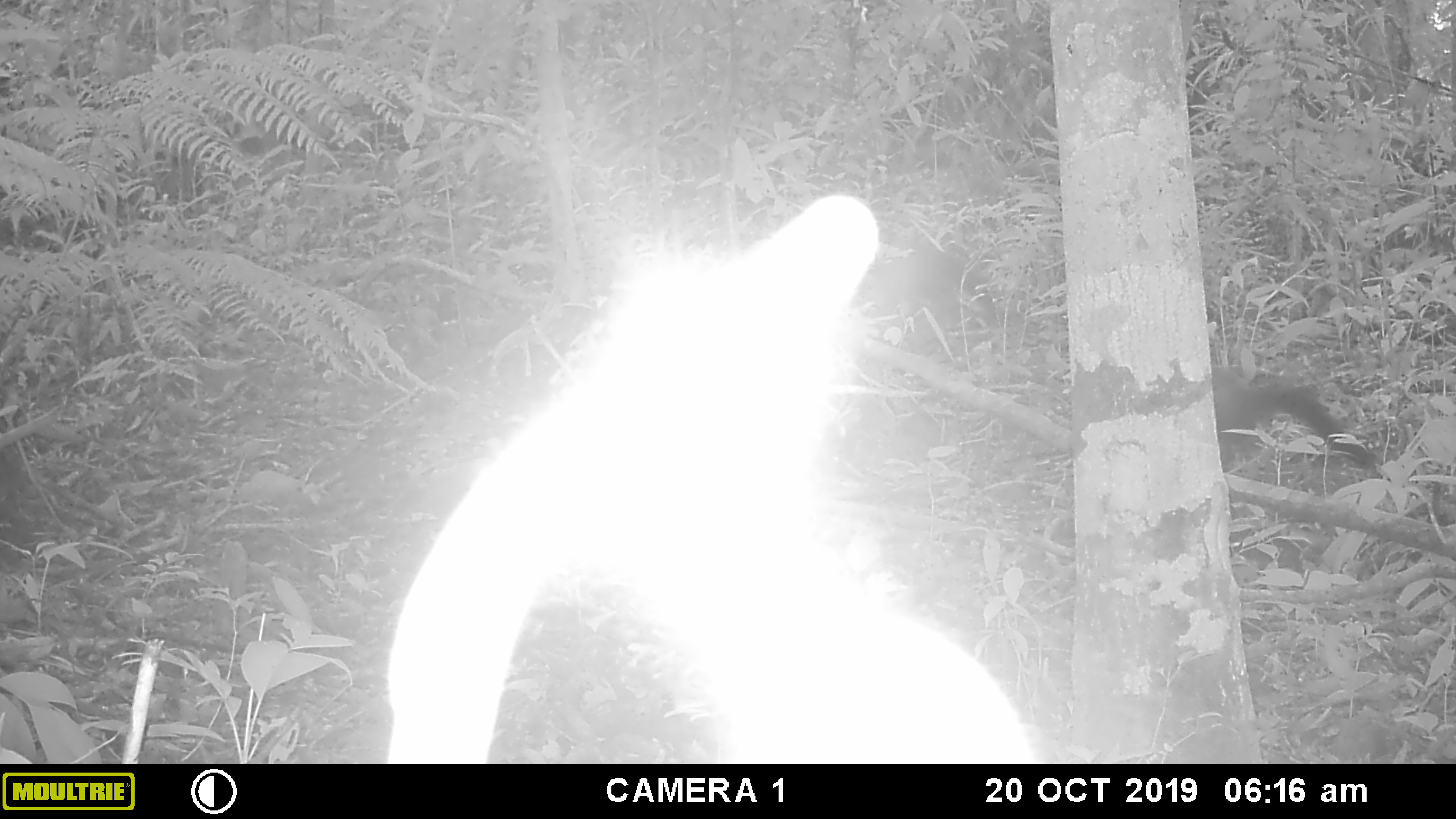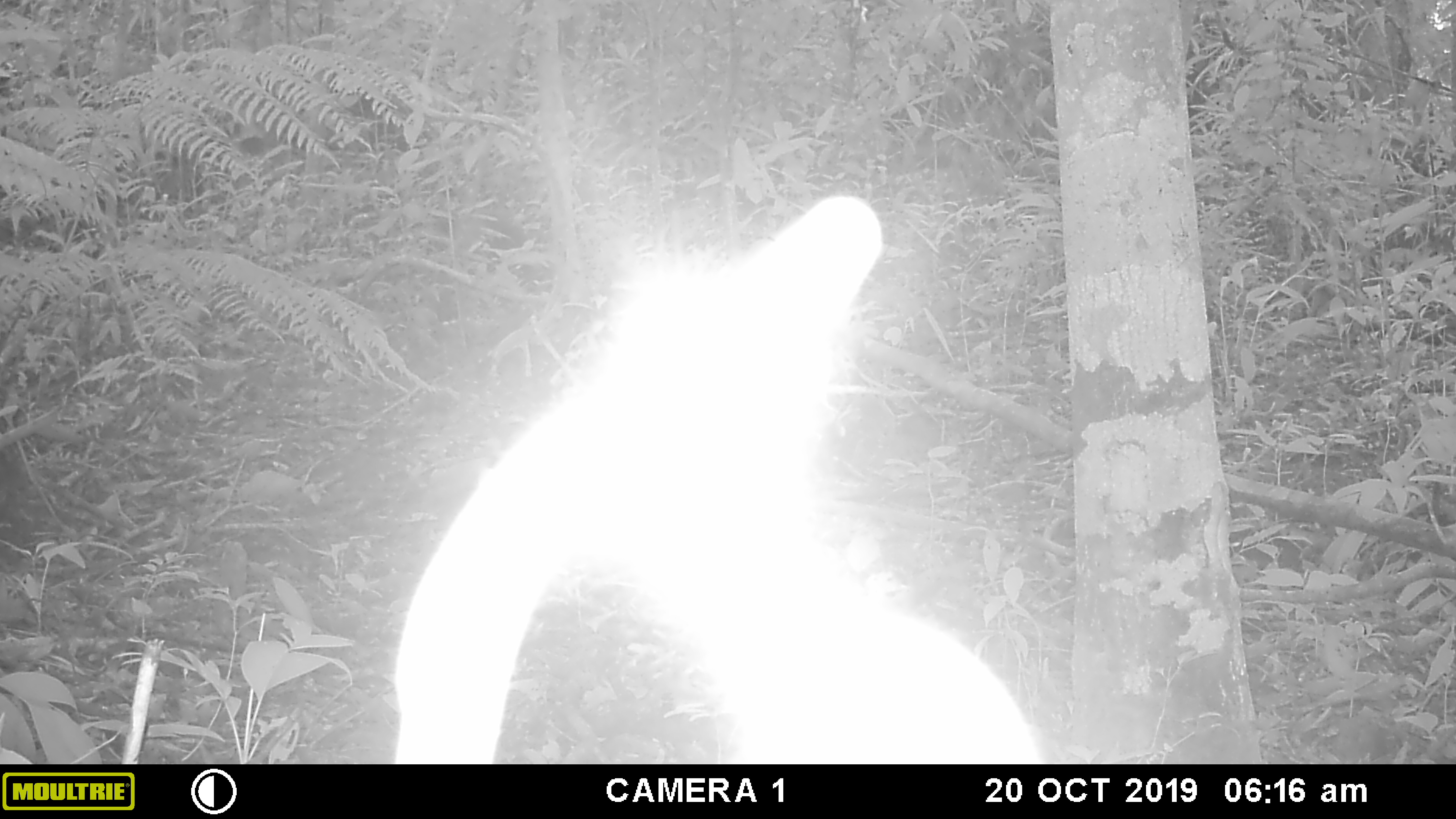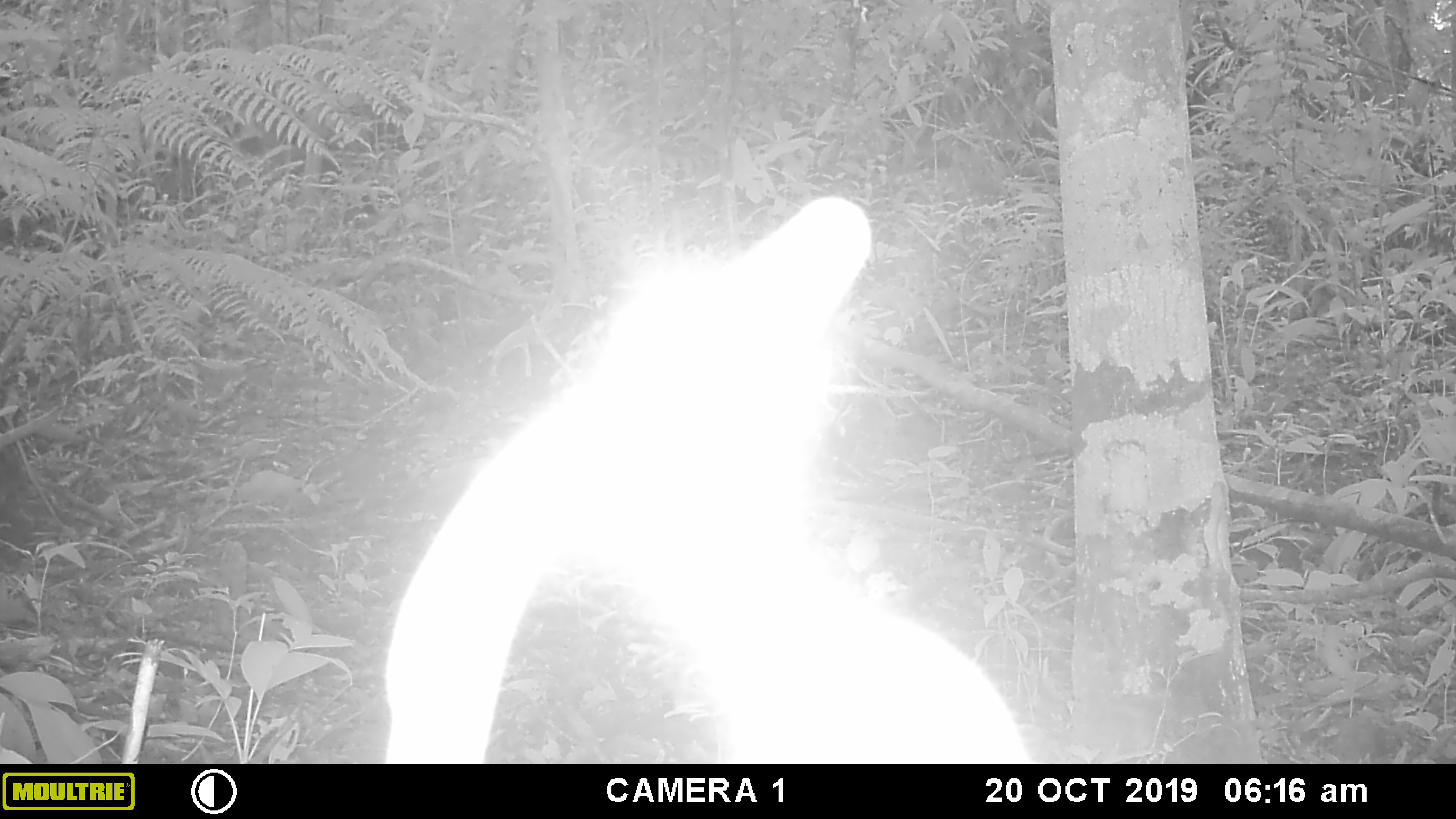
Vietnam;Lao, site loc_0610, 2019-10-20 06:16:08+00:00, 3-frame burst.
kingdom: Animalia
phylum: Chordata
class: Mammalia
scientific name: Mammalia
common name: mammal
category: unidentified small mammal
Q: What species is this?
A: Unidentified small mammal (mammal) (Mammalia).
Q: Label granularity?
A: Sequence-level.